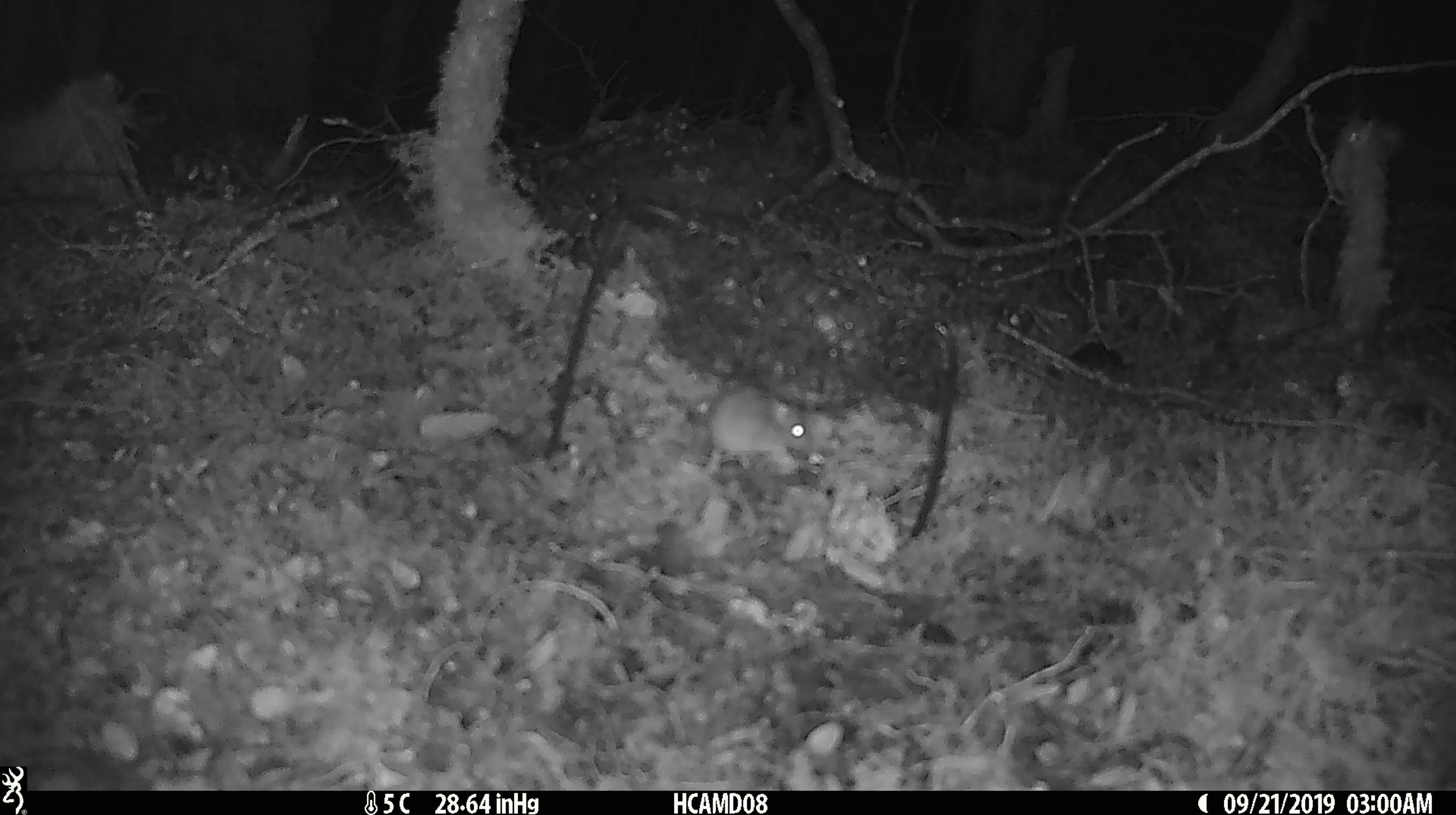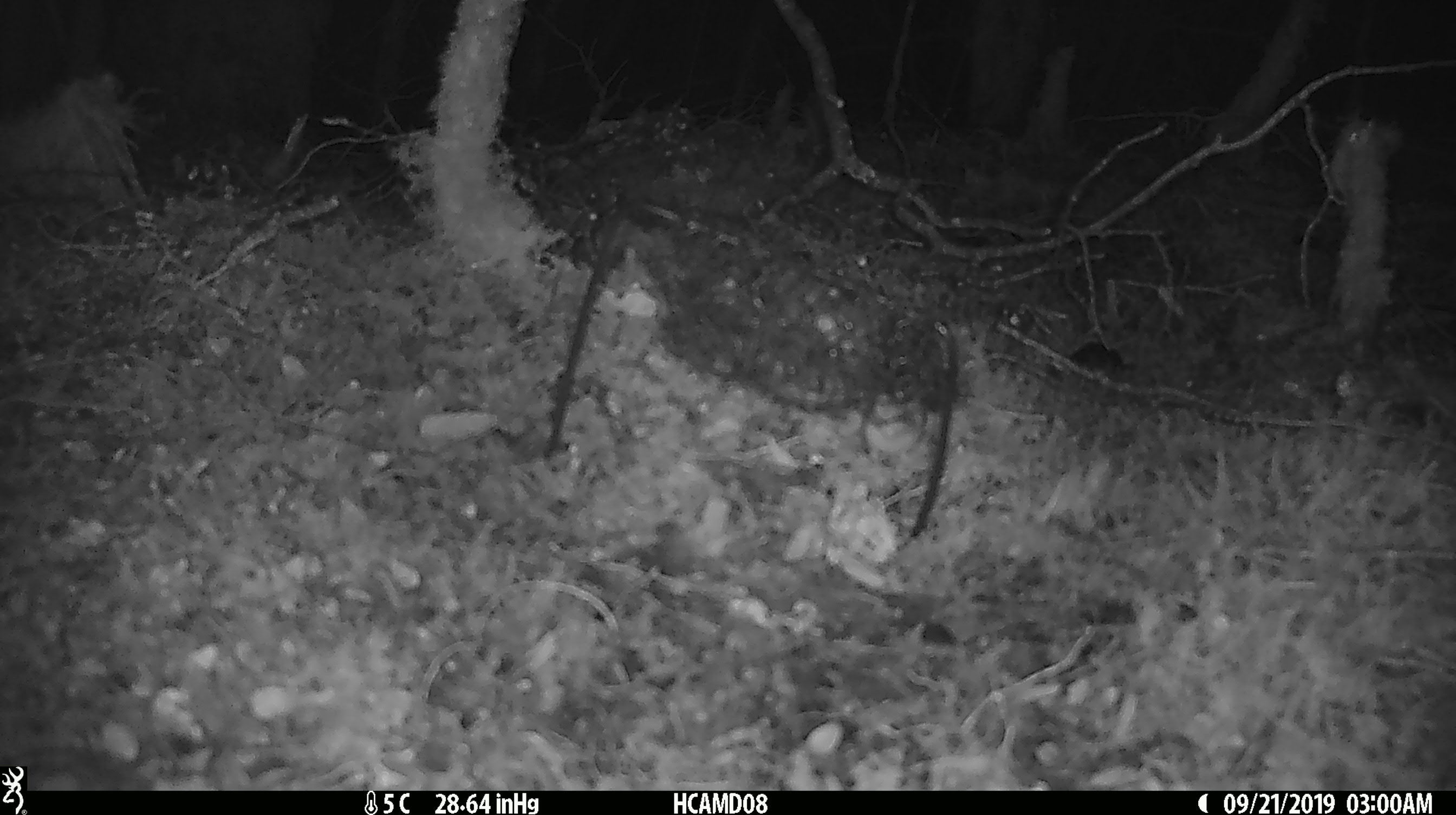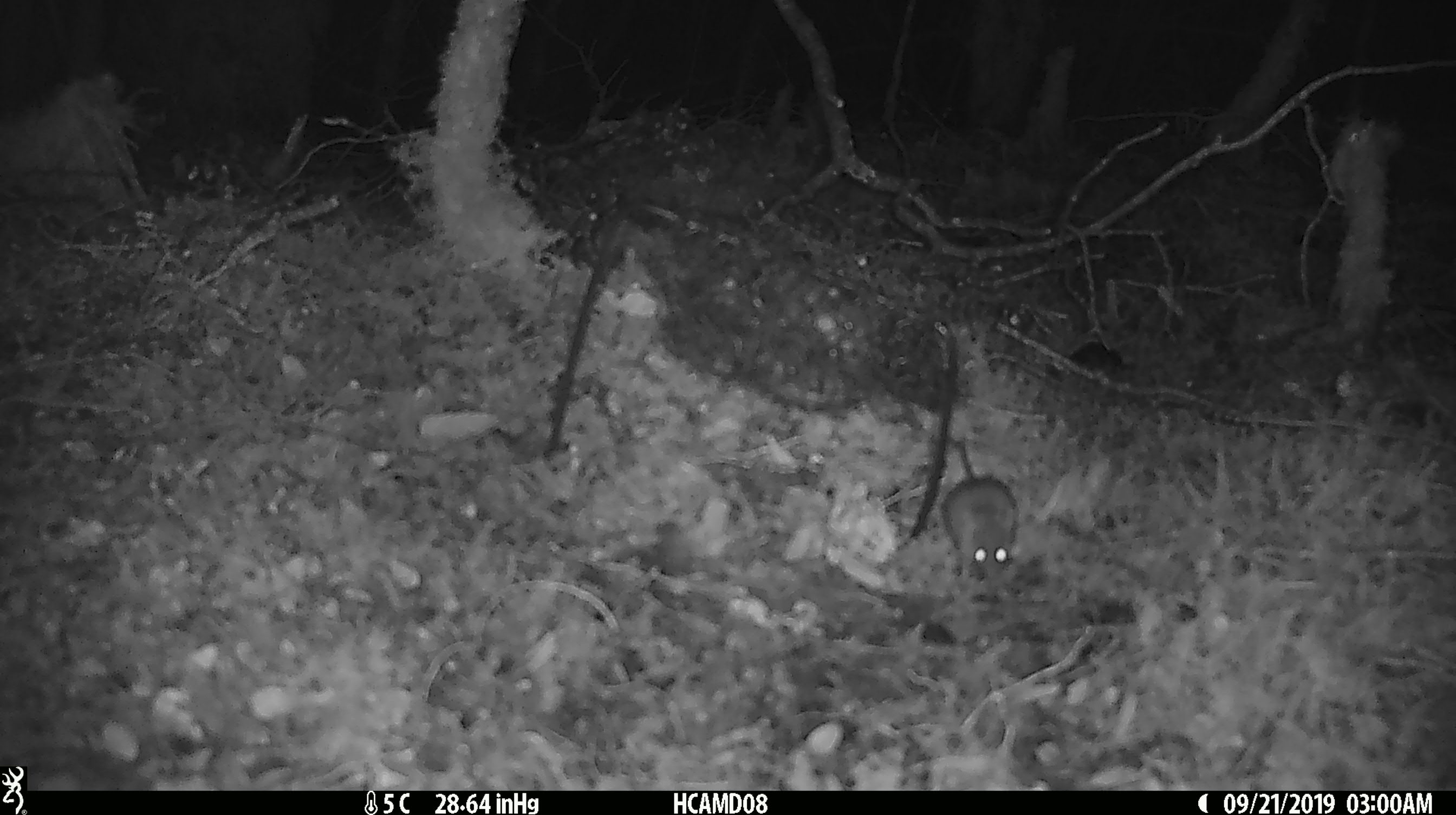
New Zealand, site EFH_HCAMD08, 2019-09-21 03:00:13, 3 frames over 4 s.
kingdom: Animalia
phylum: Chordata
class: Mammalia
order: Rodentia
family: Muridae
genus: Mus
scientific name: Mus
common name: mouse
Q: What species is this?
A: Mouse (Mus).